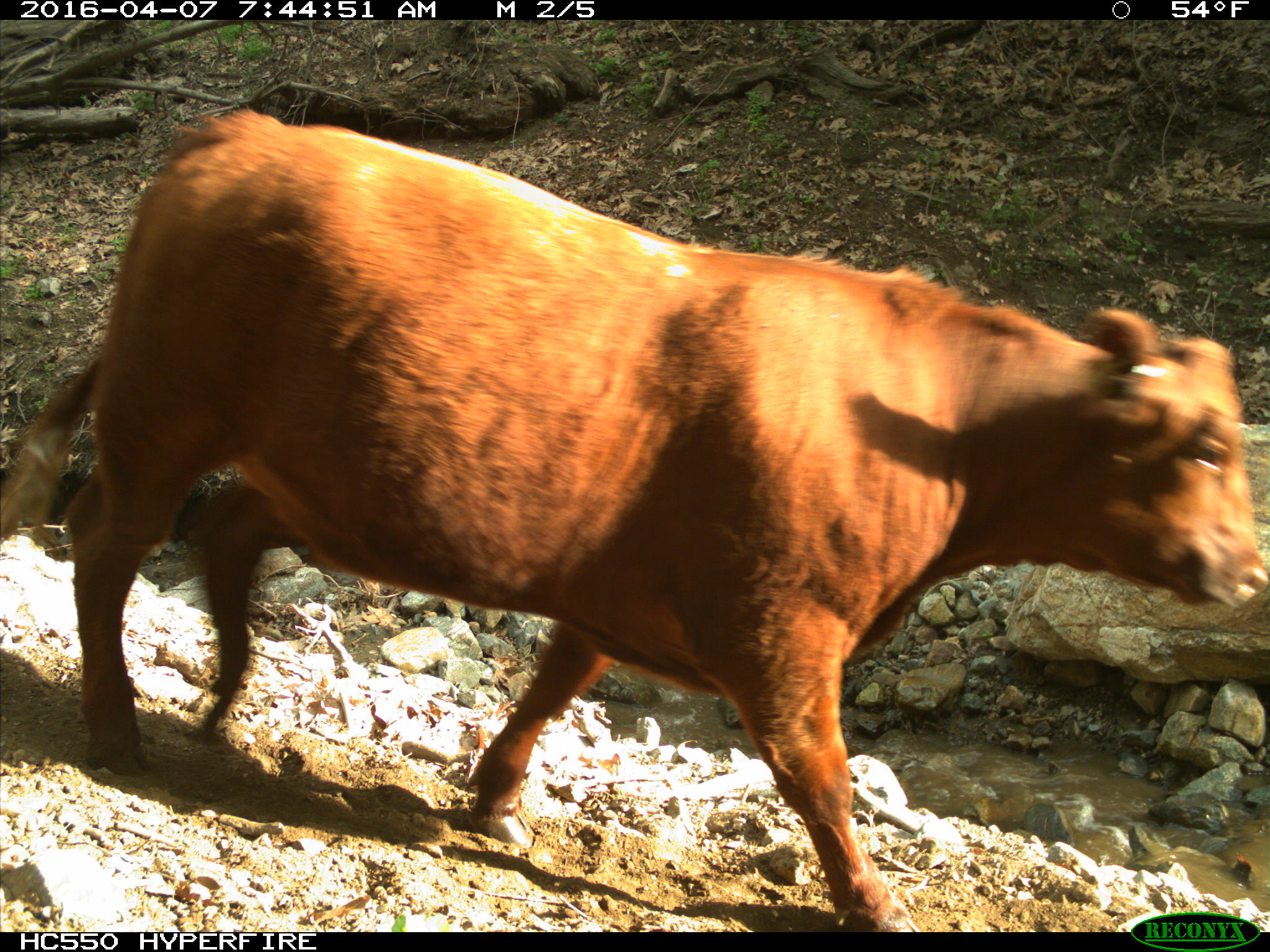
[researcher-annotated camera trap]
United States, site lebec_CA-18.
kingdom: Animalia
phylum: Chordata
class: Mammalia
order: Artiodactyla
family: Bovidae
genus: Bos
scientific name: Bos taurus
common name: domestic cow